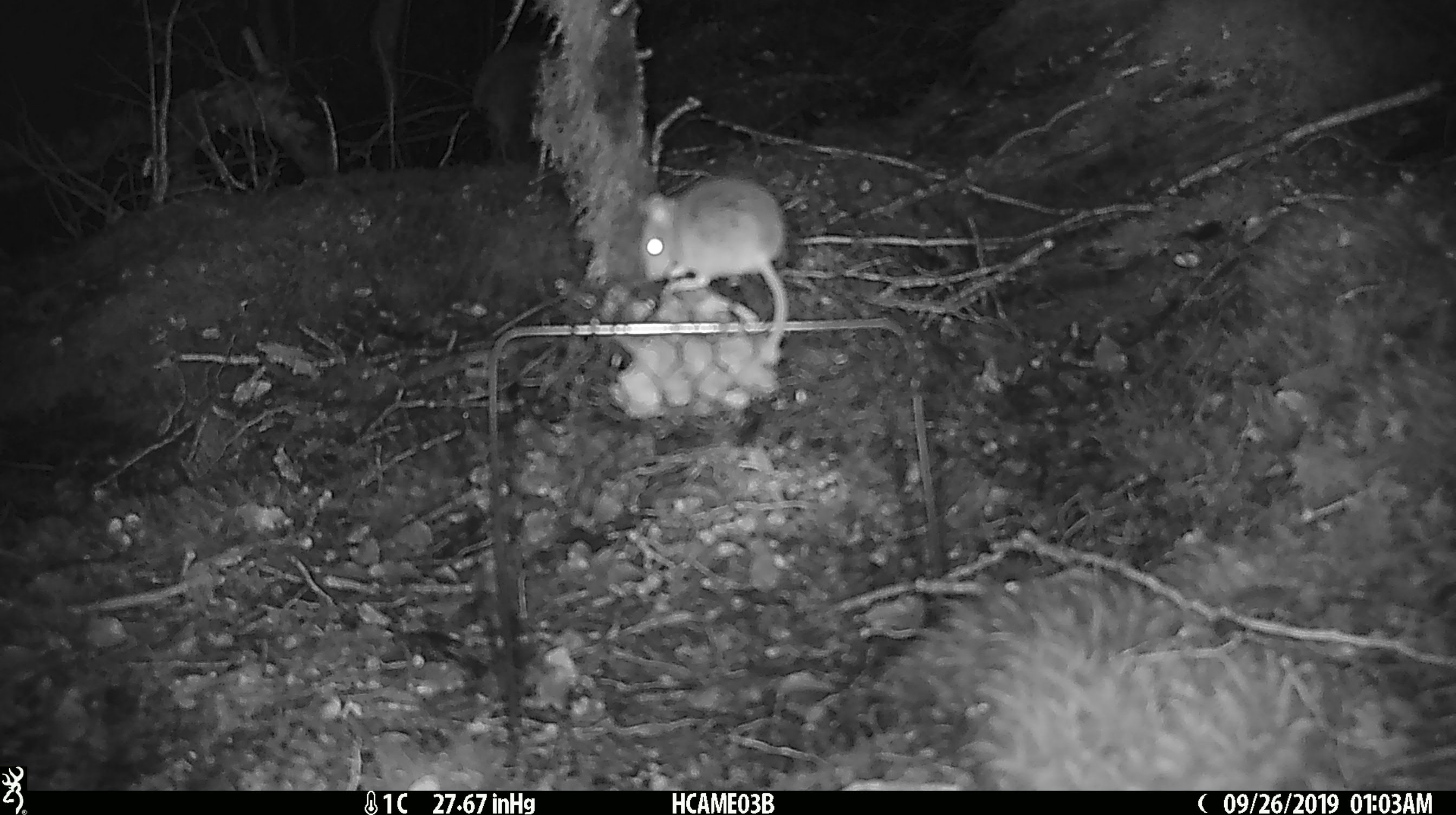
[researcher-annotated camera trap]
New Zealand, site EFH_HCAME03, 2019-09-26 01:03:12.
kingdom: Animalia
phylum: Chordata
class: Mammalia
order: Rodentia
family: Muridae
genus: Mus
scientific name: Mus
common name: mouse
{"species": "mouse (Mus)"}